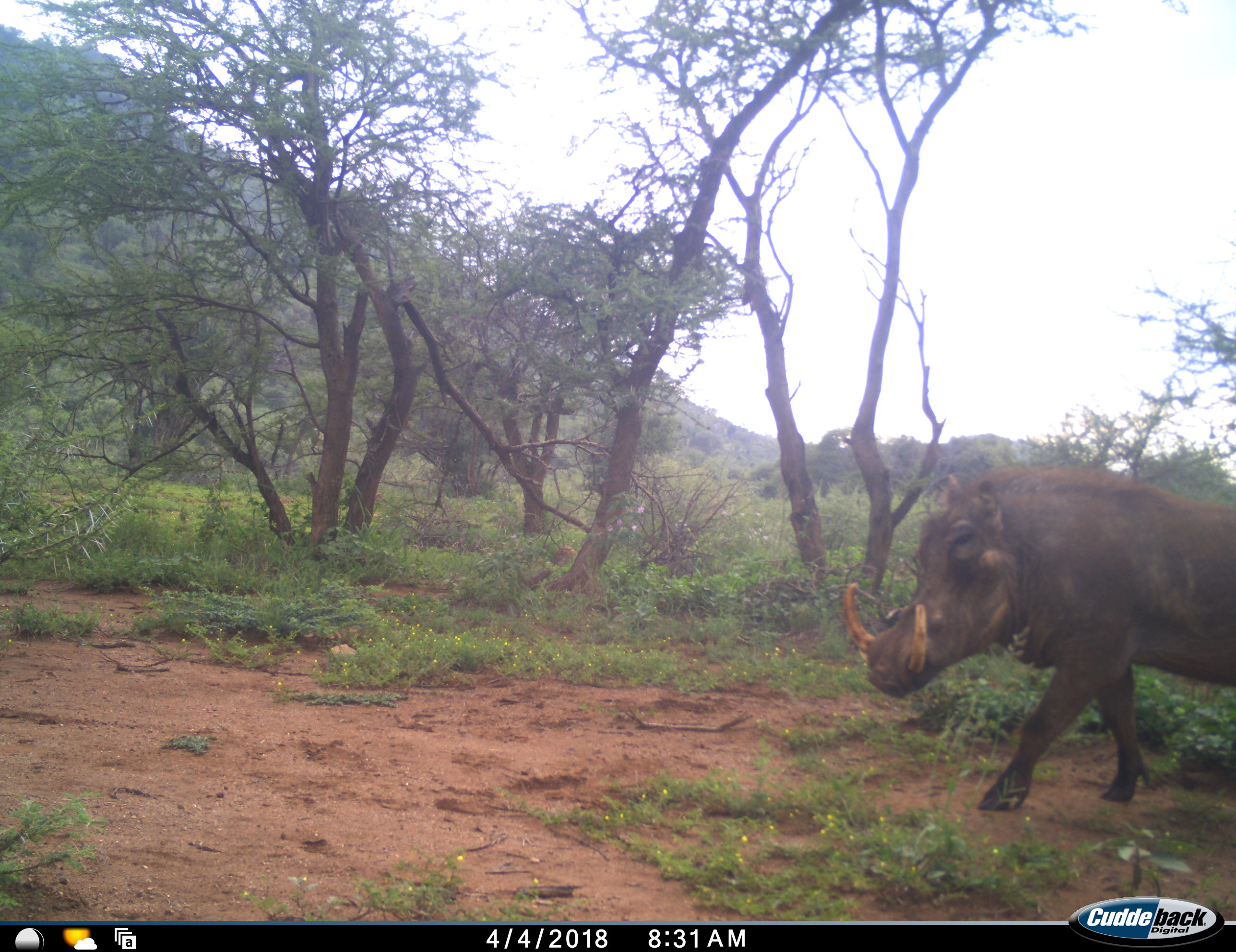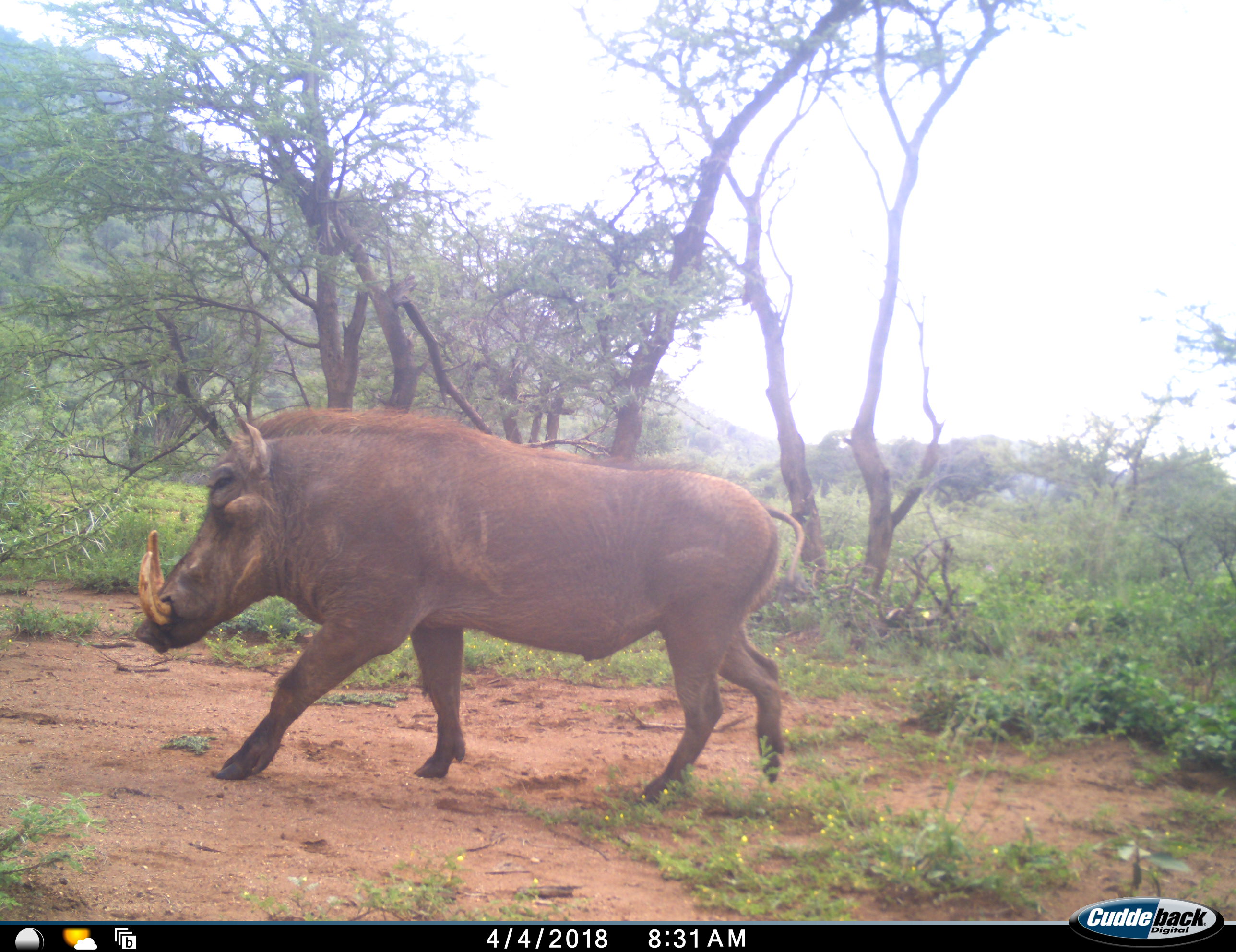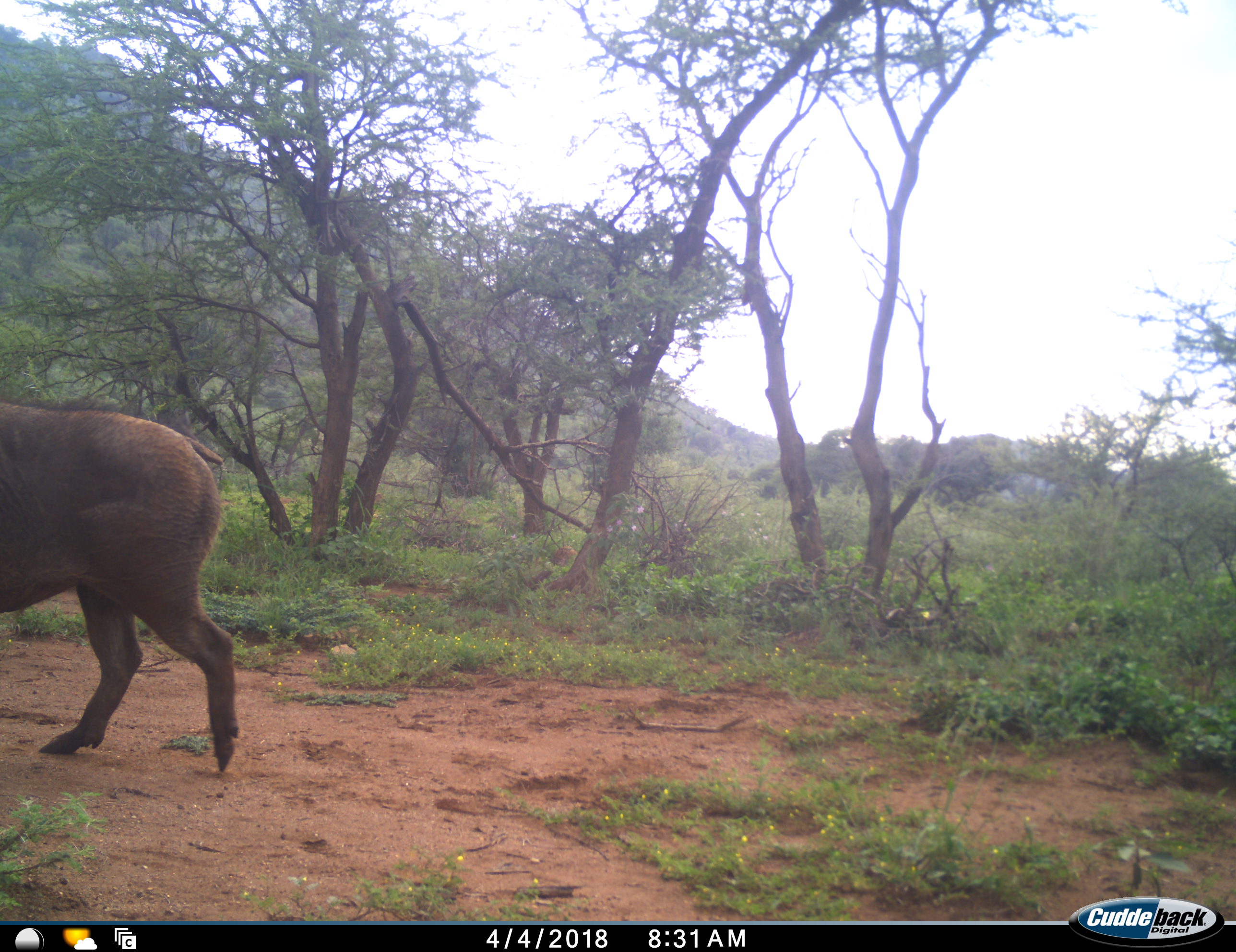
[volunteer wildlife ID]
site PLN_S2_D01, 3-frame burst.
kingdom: Animalia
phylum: Chordata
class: Mammalia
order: Artiodactyla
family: Suidae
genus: Phacochoerus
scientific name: Phacochoerus africanus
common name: warthog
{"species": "warthog (Phacochoerus africanus)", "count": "1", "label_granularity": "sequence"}